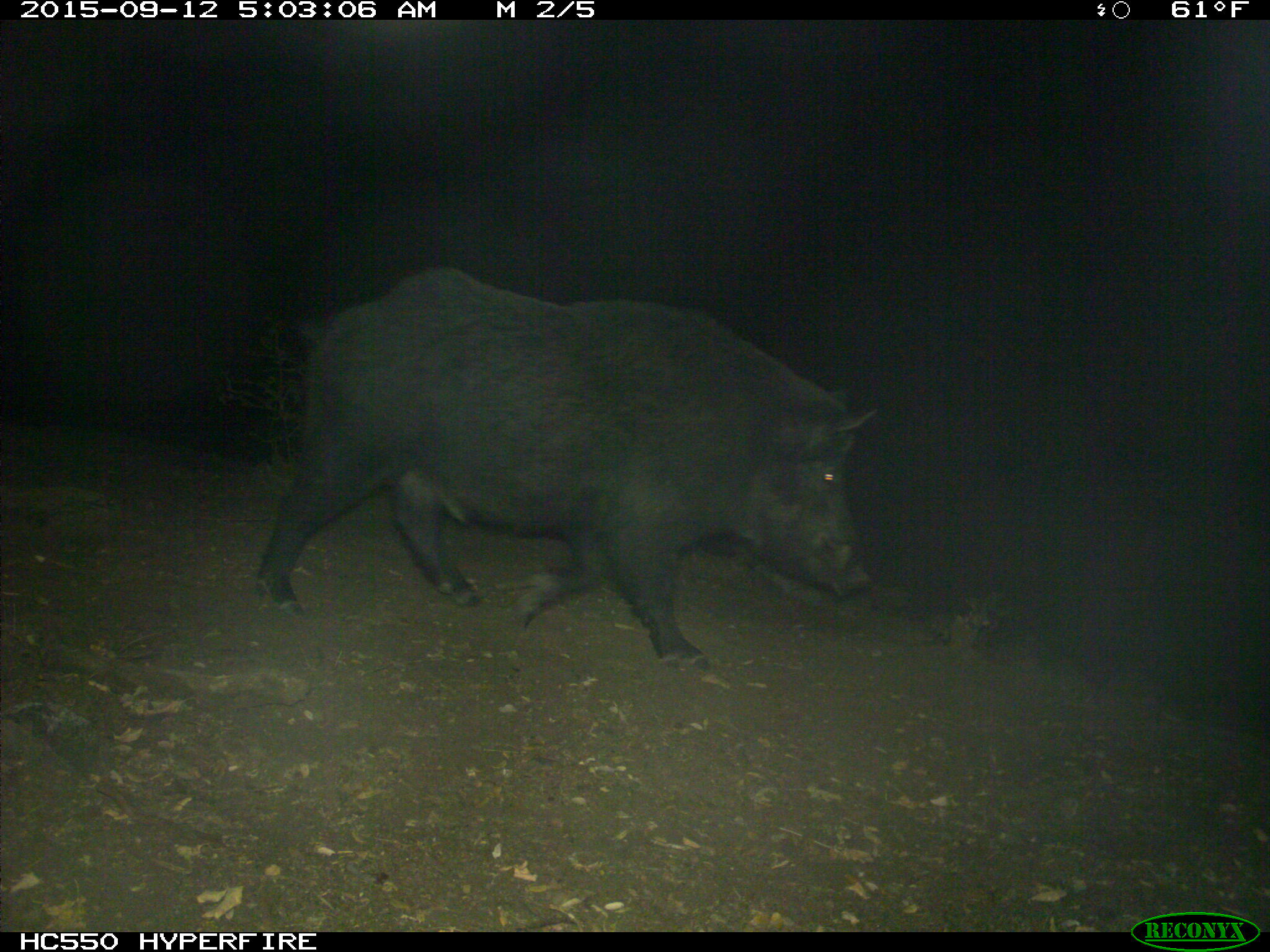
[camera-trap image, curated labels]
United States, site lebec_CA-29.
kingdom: Animalia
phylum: Chordata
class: Mammalia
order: Artiodactyla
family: Suidae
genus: Sus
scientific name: Sus scrofa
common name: wild boar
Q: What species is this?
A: Sus scrofa (wild boar).